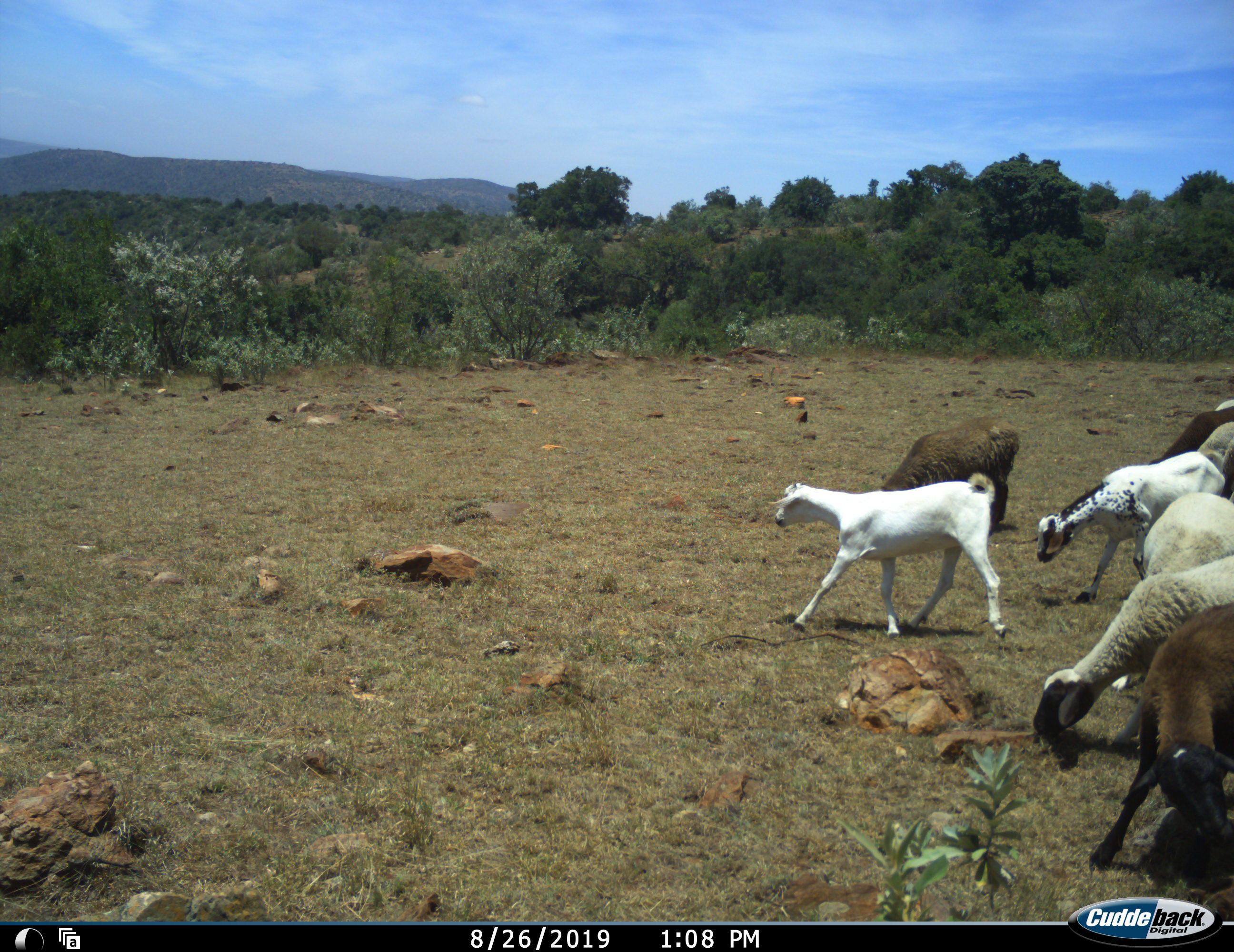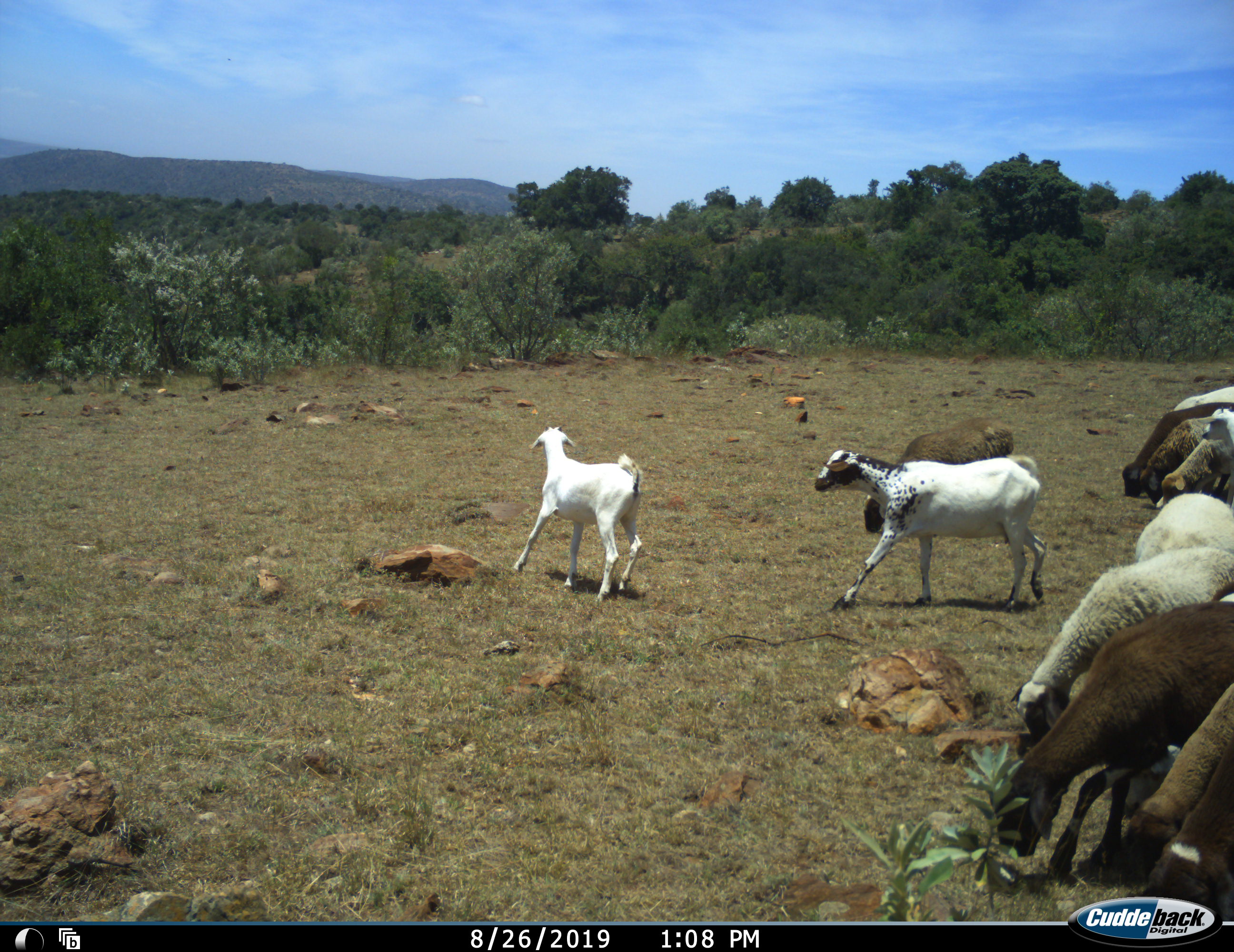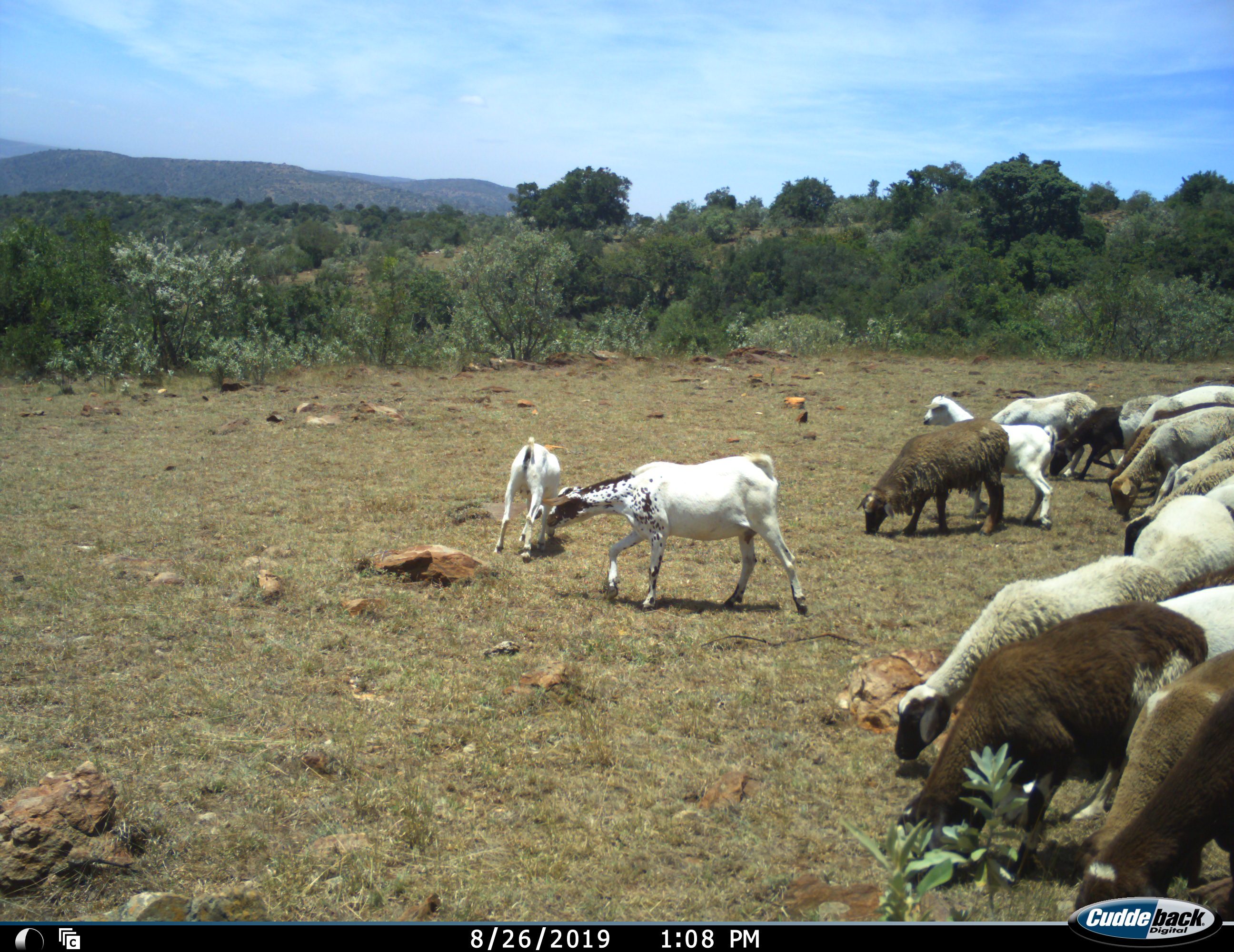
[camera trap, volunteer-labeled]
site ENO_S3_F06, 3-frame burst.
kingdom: Animalia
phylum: Chordata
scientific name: Vertebrata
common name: domestic animal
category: domesticanimal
Domesticanimal (domestic animal) (Vertebrata), count 11-50. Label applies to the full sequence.